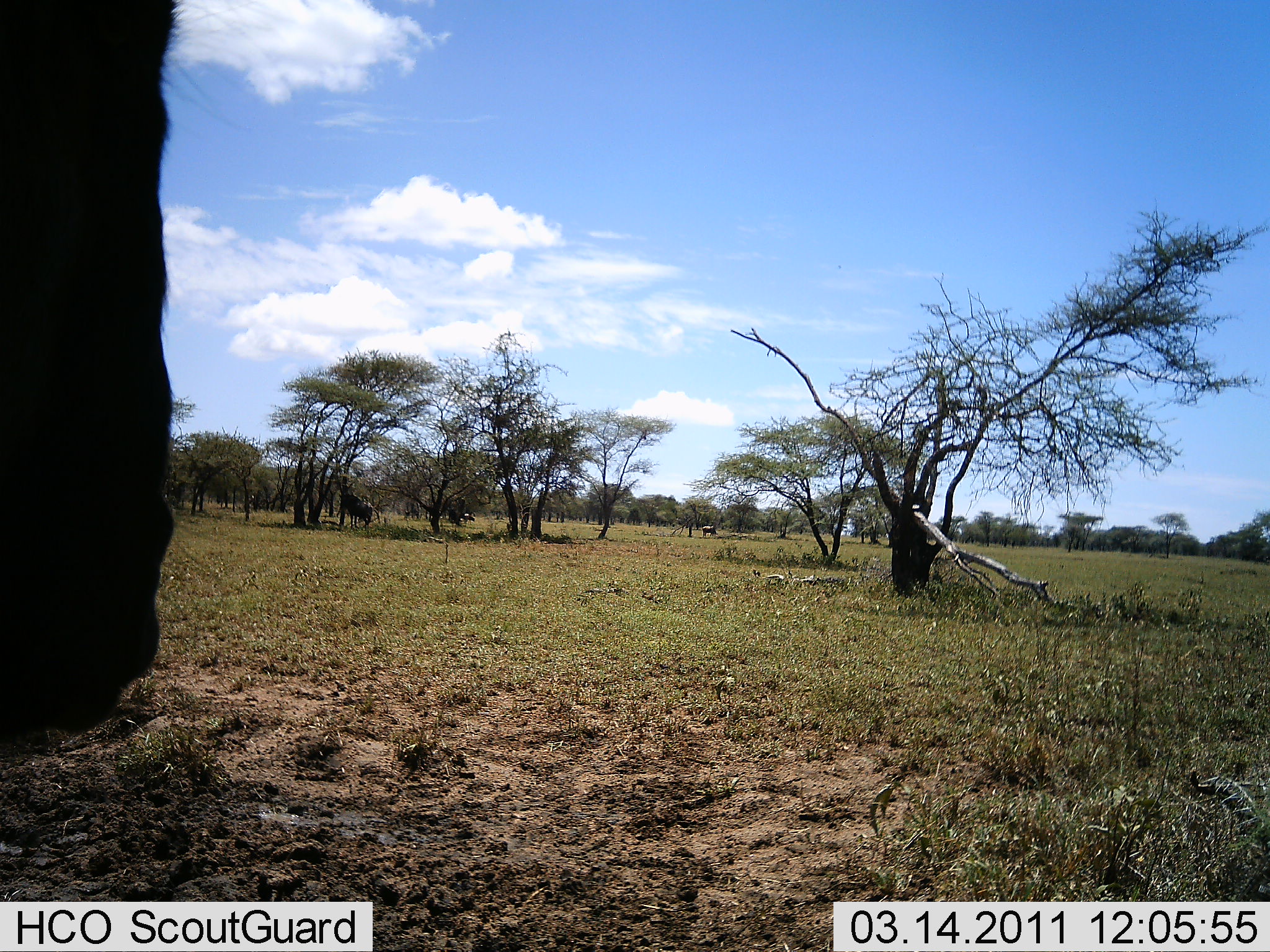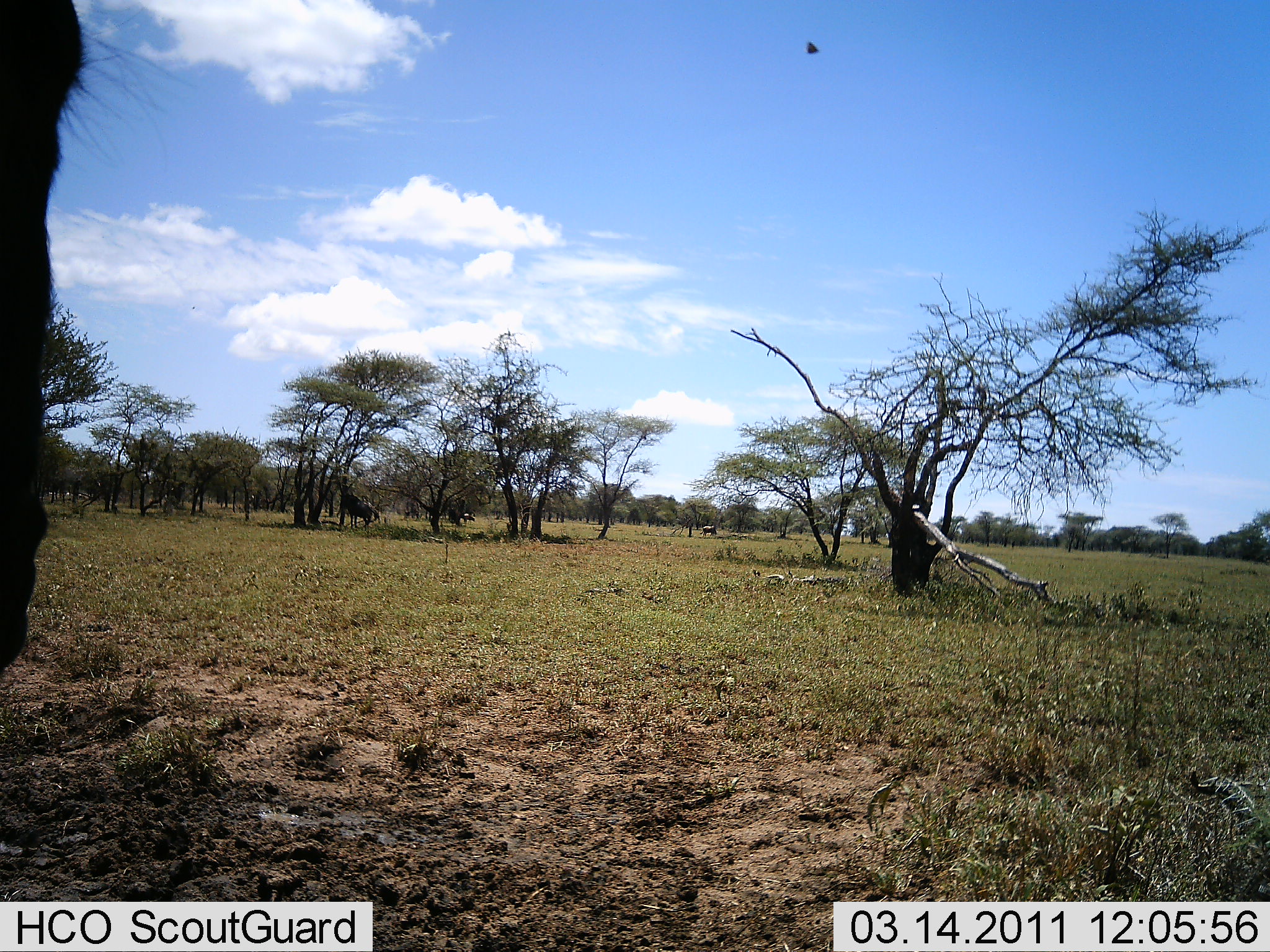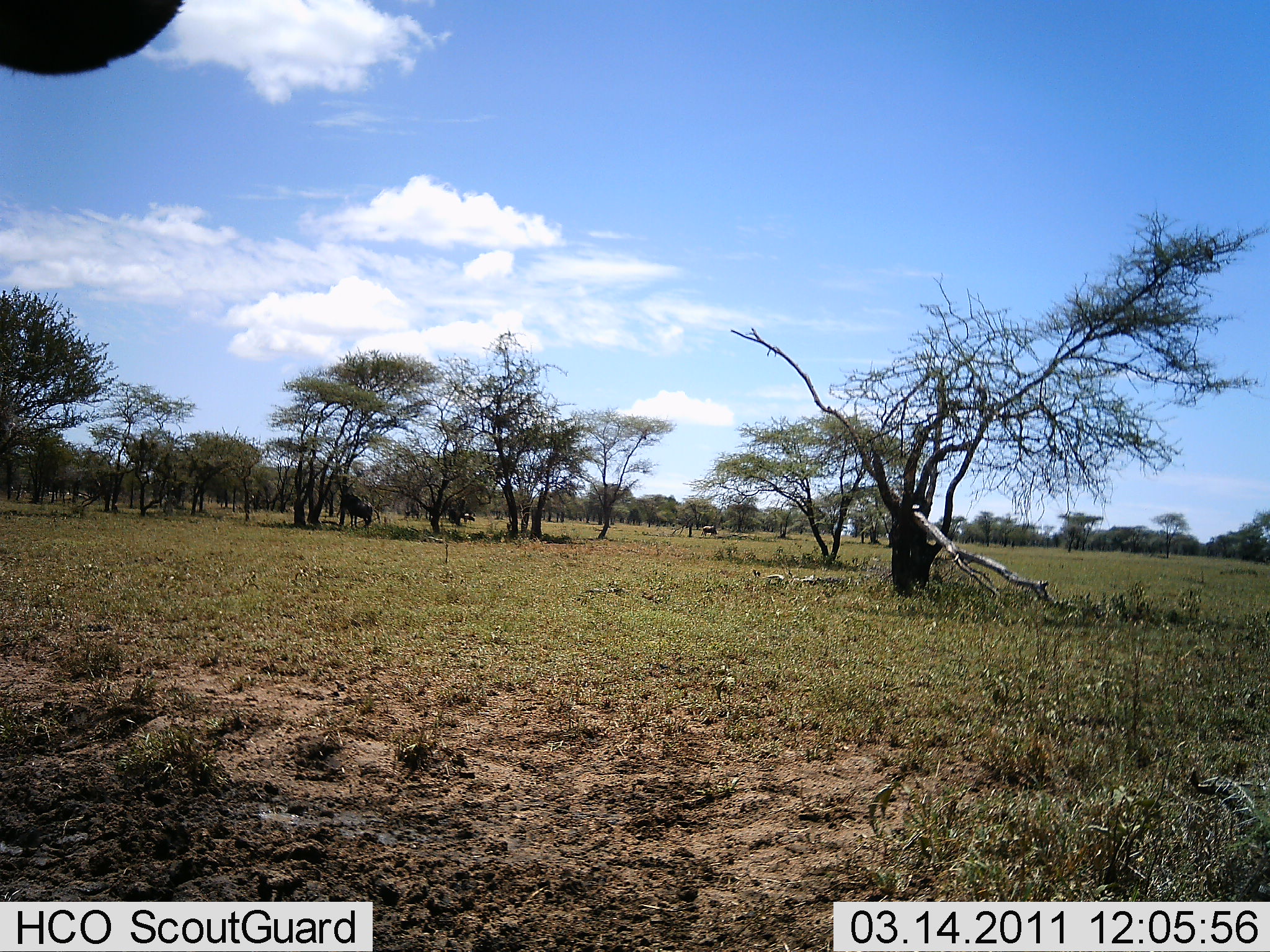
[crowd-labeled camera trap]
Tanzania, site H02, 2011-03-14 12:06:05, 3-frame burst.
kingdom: Animalia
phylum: Chordata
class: Mammalia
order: Artiodactyla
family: Bovidae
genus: Connochaetes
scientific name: Connochaetes taurinus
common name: blue wildebeest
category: wildebeest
Wildebeest (blue wildebeest) (Connochaetes taurinus), count 1. Behavior (volunteer vote fractions): standing 83%, resting 0%, moving 33%, interacting 0%. Young present (vote fraction): 0%. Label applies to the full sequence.